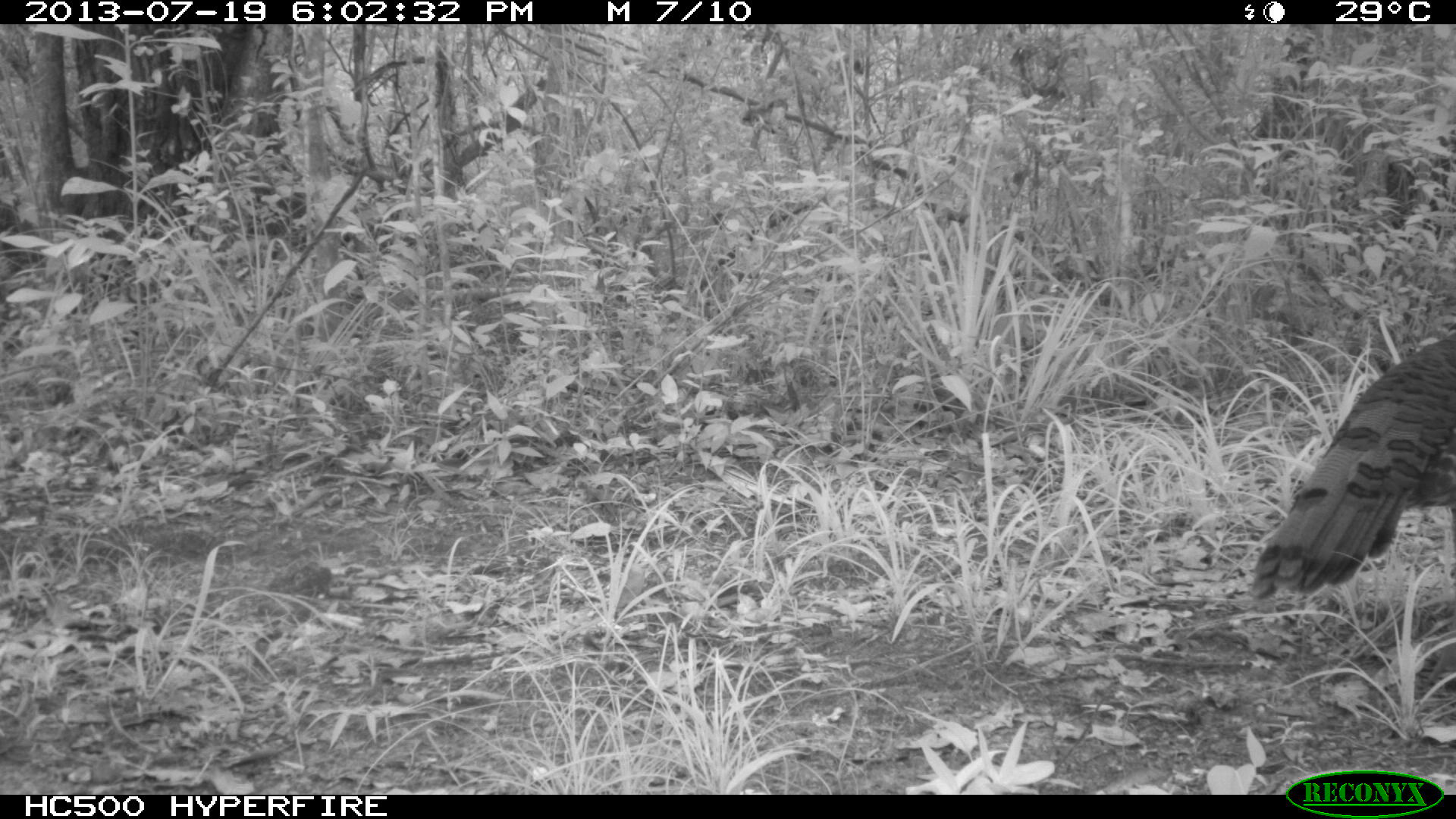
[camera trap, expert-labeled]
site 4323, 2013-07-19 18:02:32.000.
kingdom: Animalia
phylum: Chordata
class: Aves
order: Galliformes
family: Phasianidae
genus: Meleagris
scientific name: Meleagris ocellata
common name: ocellated turkey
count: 1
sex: female